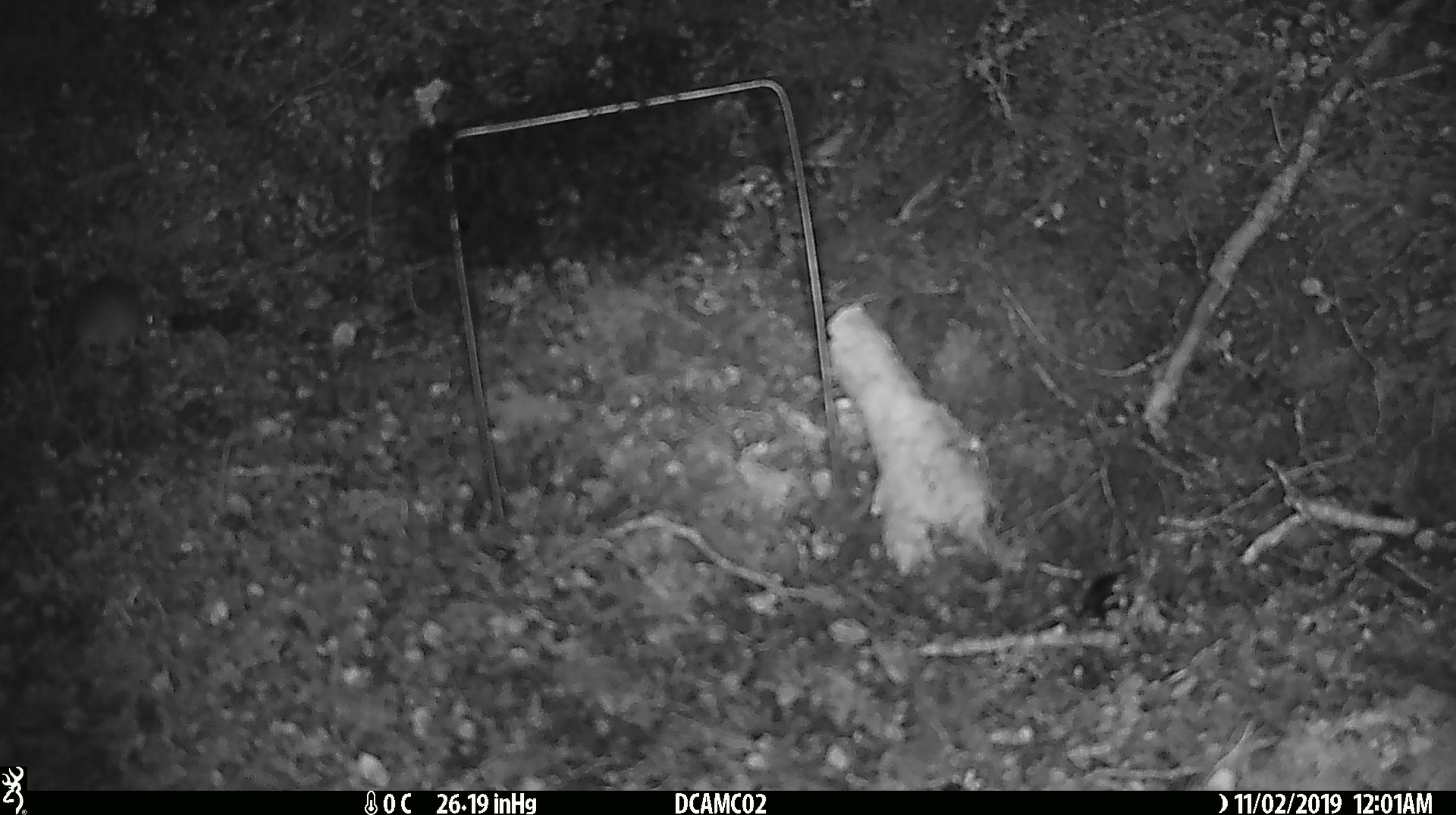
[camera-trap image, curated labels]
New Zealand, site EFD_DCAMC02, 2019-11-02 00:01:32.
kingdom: Animalia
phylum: Chordata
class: Mammalia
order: Rodentia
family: Muridae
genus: Mus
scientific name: Mus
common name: mouse